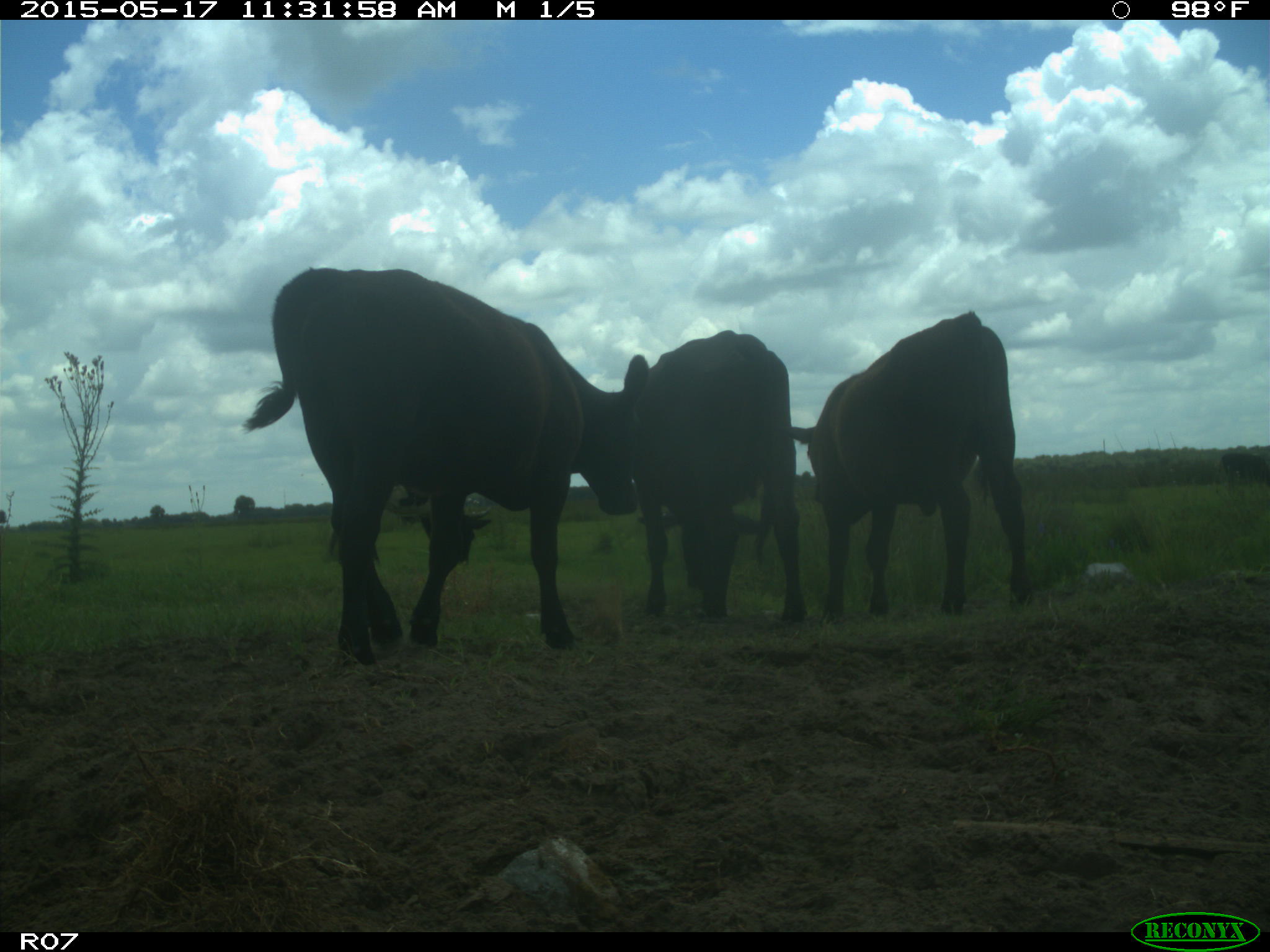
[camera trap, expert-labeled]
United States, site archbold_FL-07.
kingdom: Animalia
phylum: Chordata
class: Mammalia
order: Artiodactyla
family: Bovidae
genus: Bos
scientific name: Bos taurus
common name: domestic cow